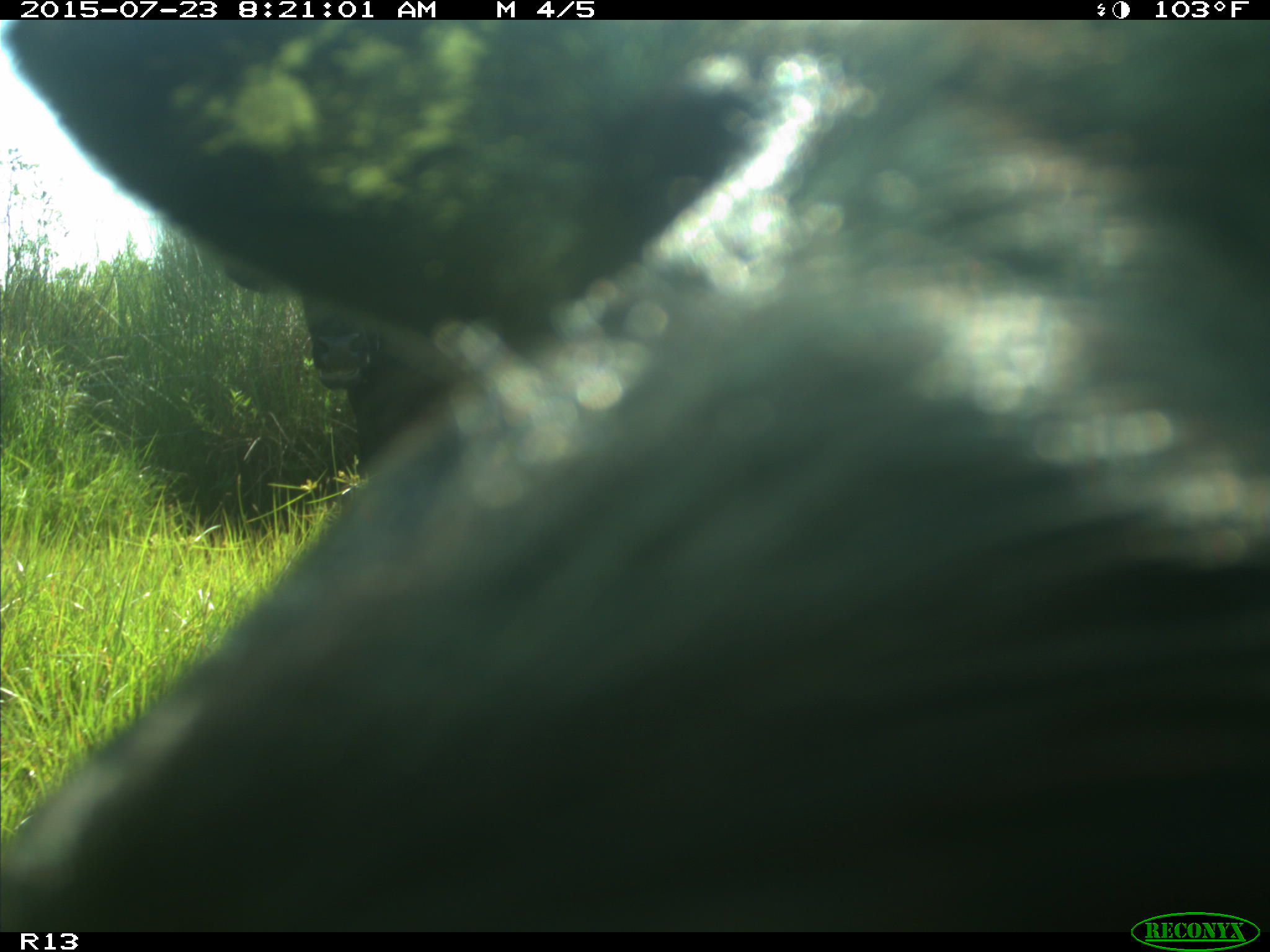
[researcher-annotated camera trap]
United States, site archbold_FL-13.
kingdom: Animalia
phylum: Chordata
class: Mammalia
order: Artiodactyla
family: Bovidae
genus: Bos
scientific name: Bos taurus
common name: domestic cow